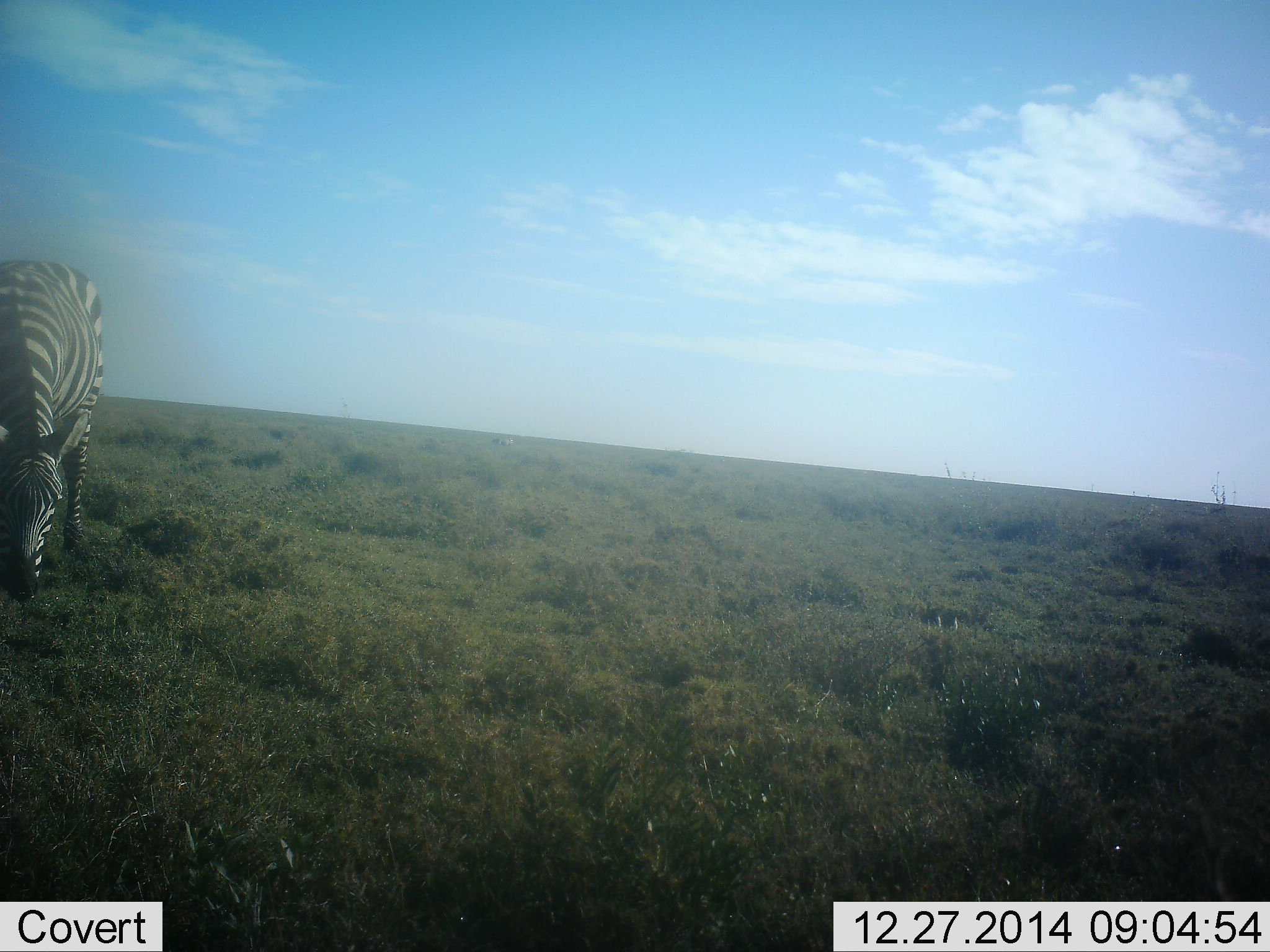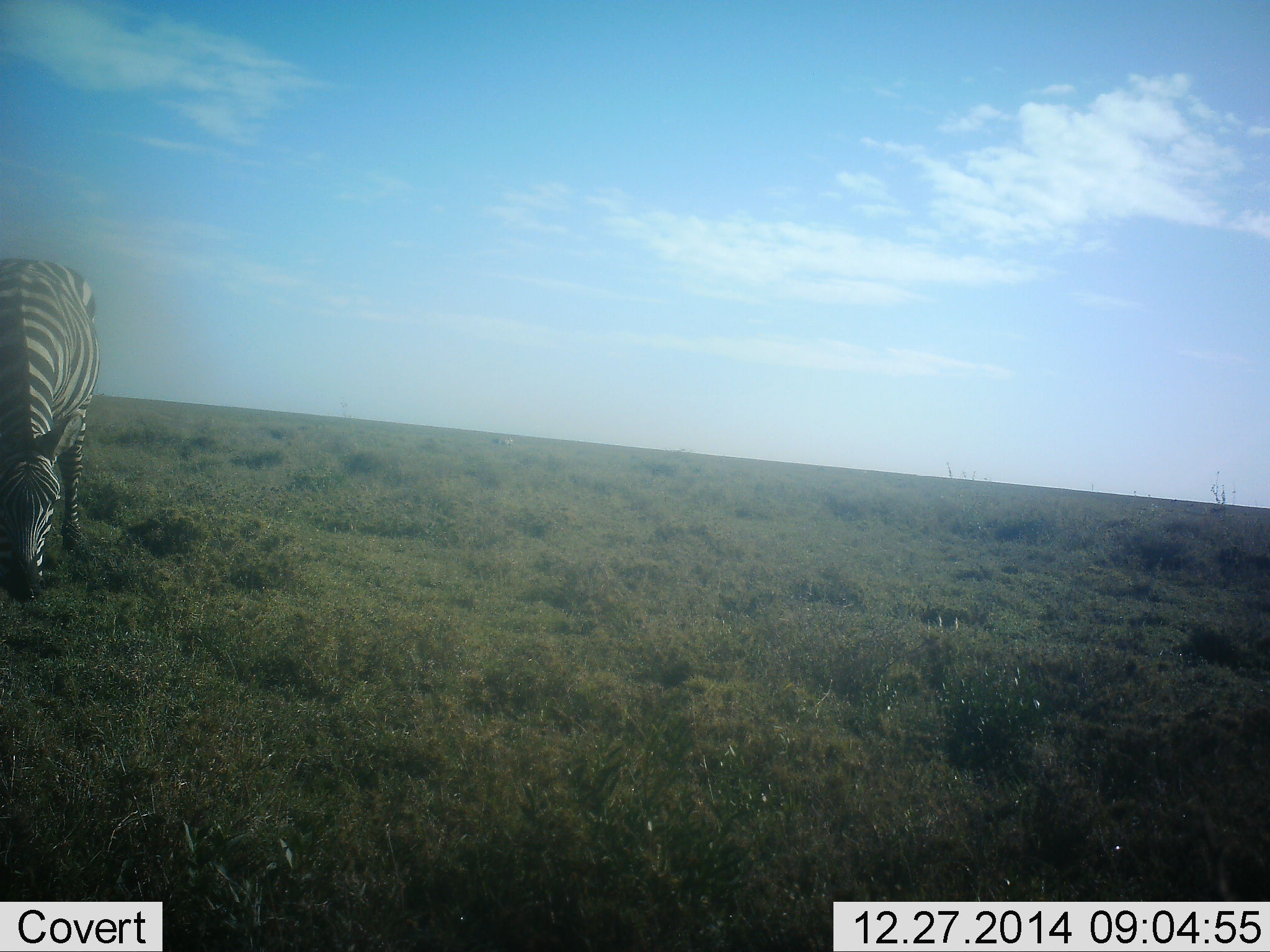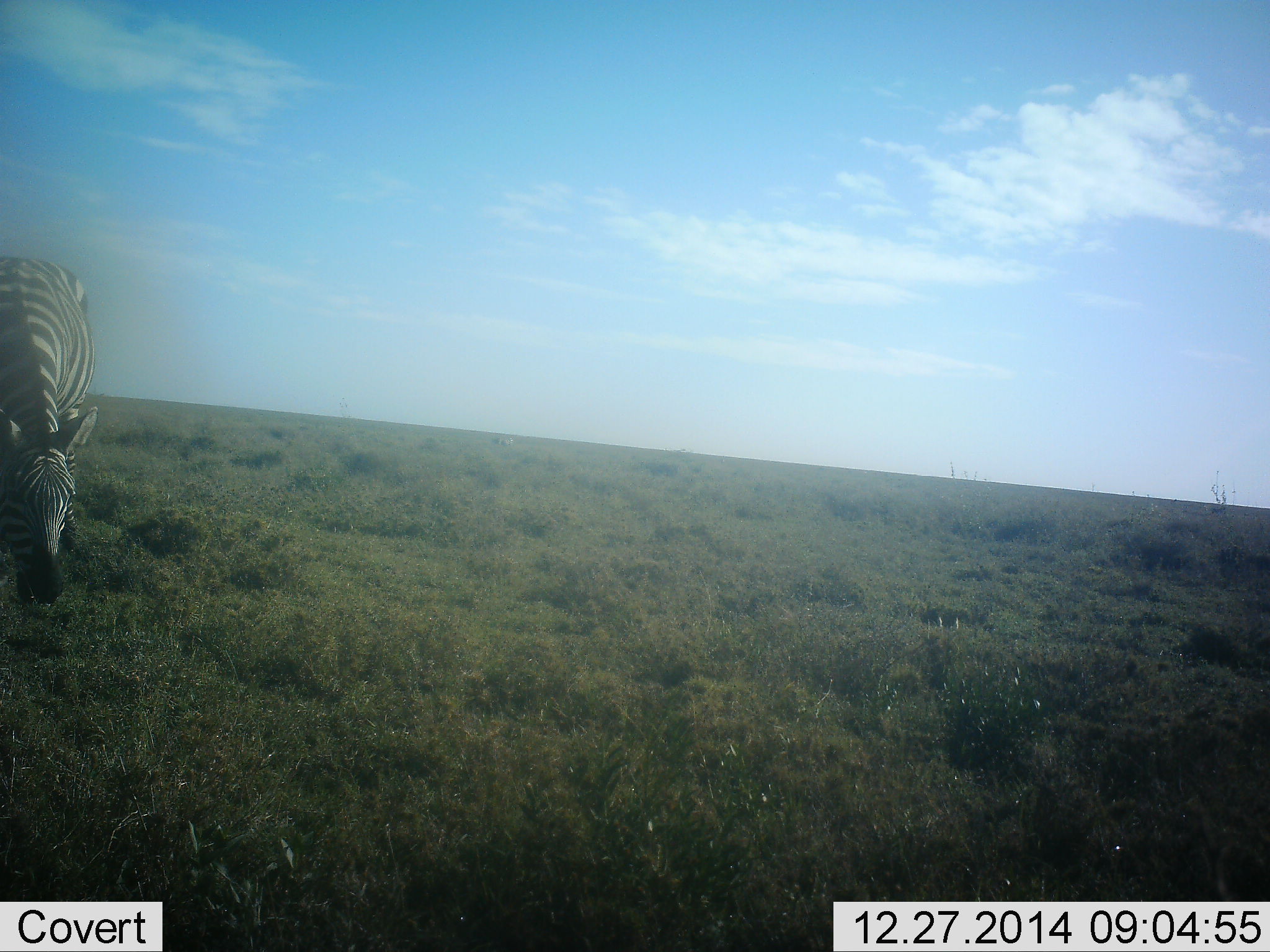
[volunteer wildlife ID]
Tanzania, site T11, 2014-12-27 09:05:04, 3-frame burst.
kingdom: Animalia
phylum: Chordata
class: Mammalia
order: Perissodactyla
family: Equidae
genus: Equus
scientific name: Equus quagga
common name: plains zebra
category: zebra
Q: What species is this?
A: Zebra (plains zebra) (Equus quagga).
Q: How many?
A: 1.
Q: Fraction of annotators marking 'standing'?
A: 10%.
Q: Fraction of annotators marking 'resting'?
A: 0%.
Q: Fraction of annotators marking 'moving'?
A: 0%.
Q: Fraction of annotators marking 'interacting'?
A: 0%.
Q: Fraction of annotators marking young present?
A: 0%.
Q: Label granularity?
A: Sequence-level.